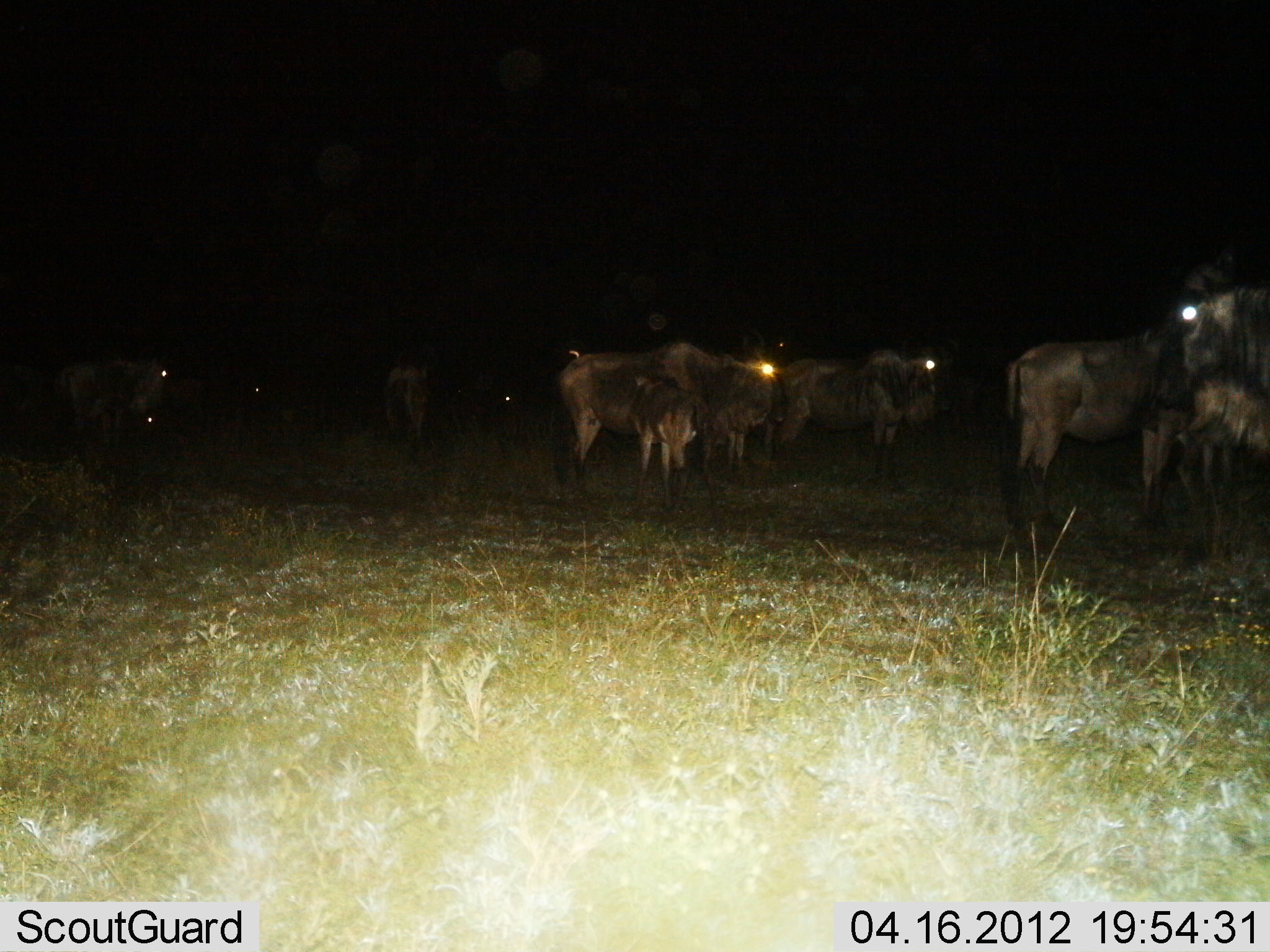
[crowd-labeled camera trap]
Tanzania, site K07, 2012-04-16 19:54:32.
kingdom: Animalia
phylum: Chordata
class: Mammalia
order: Artiodactyla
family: Bovidae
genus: Connochaetes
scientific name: Connochaetes taurinus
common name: blue wildebeest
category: wildebeest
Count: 10.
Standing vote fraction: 100%.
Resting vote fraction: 8%.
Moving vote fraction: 0%.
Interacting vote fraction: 0%.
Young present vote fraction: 48%.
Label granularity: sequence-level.